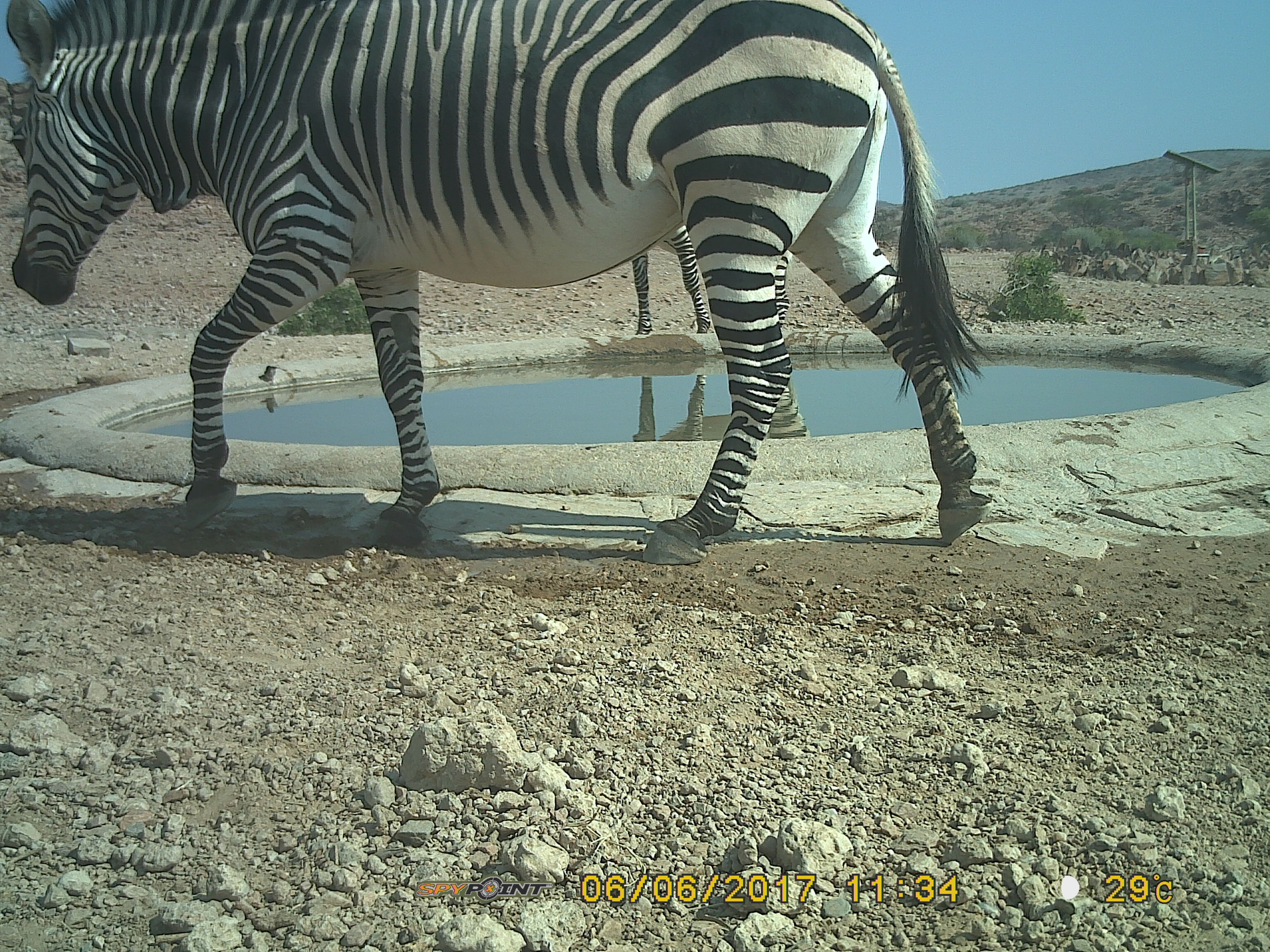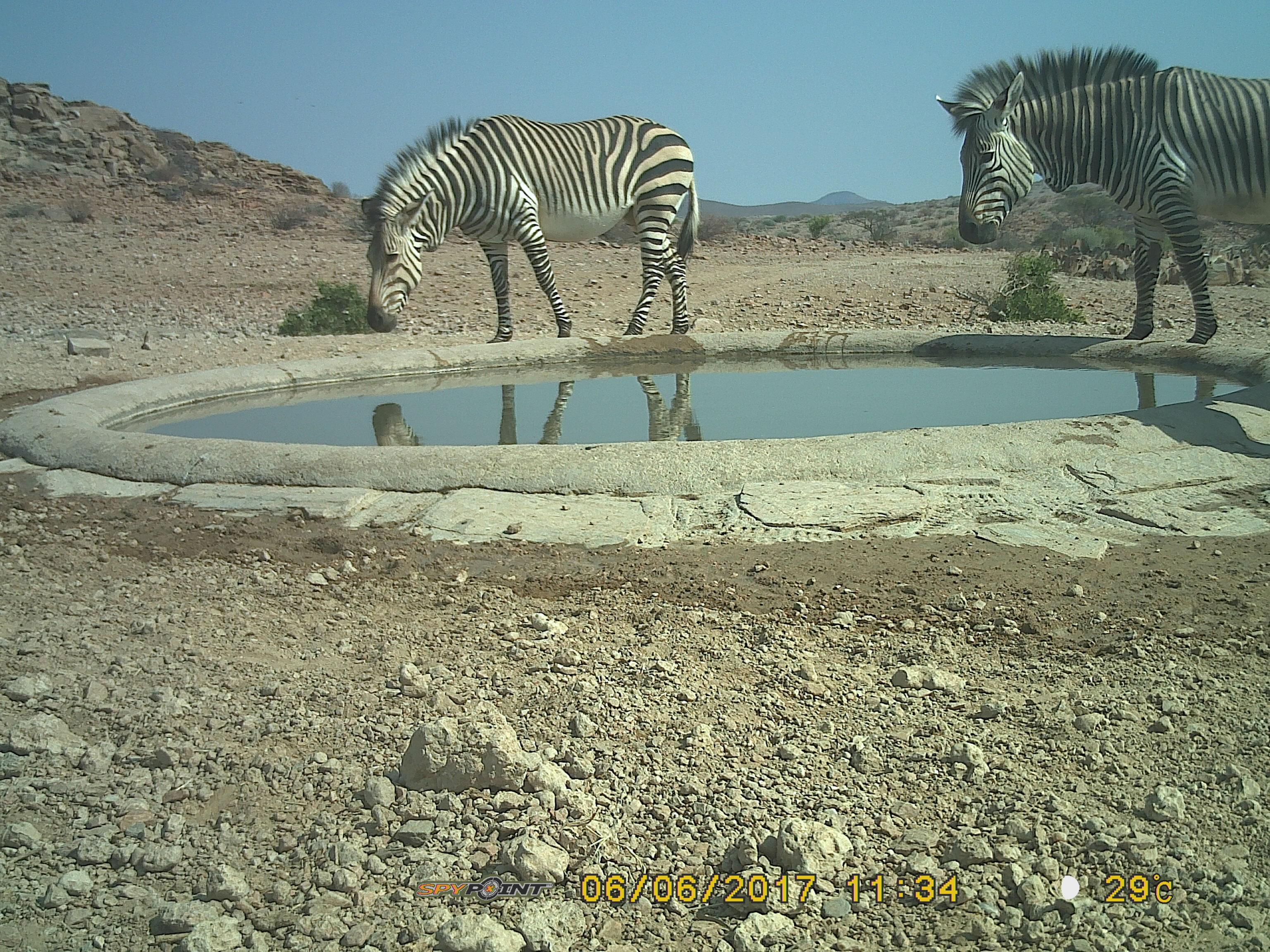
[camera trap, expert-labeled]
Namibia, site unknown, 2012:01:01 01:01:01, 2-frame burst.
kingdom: Animalia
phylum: Chordata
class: Mammalia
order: Perissodactyla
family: Equidae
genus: Equus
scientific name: Equus zebra hartmannae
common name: hartmann's mountain zebra